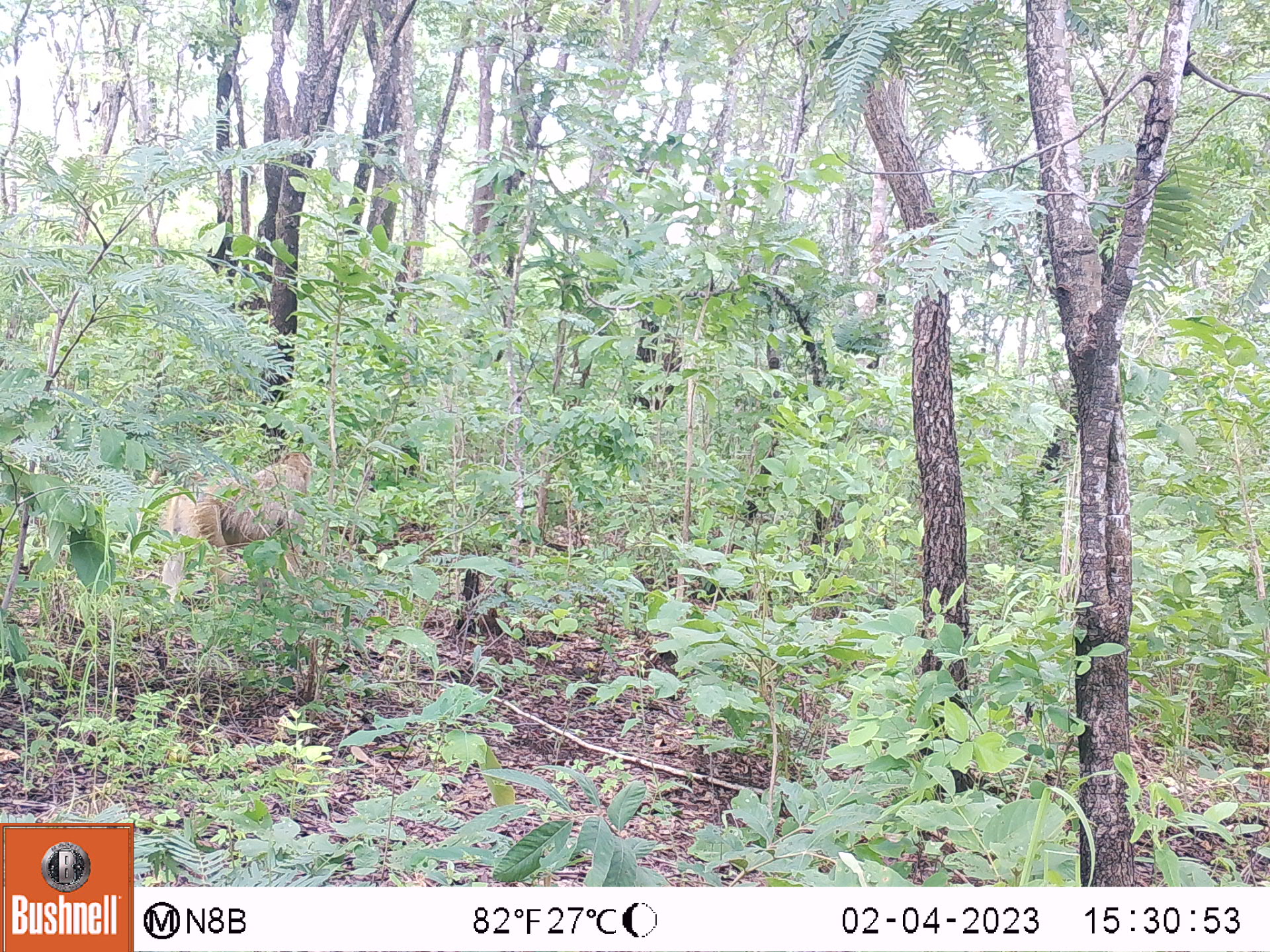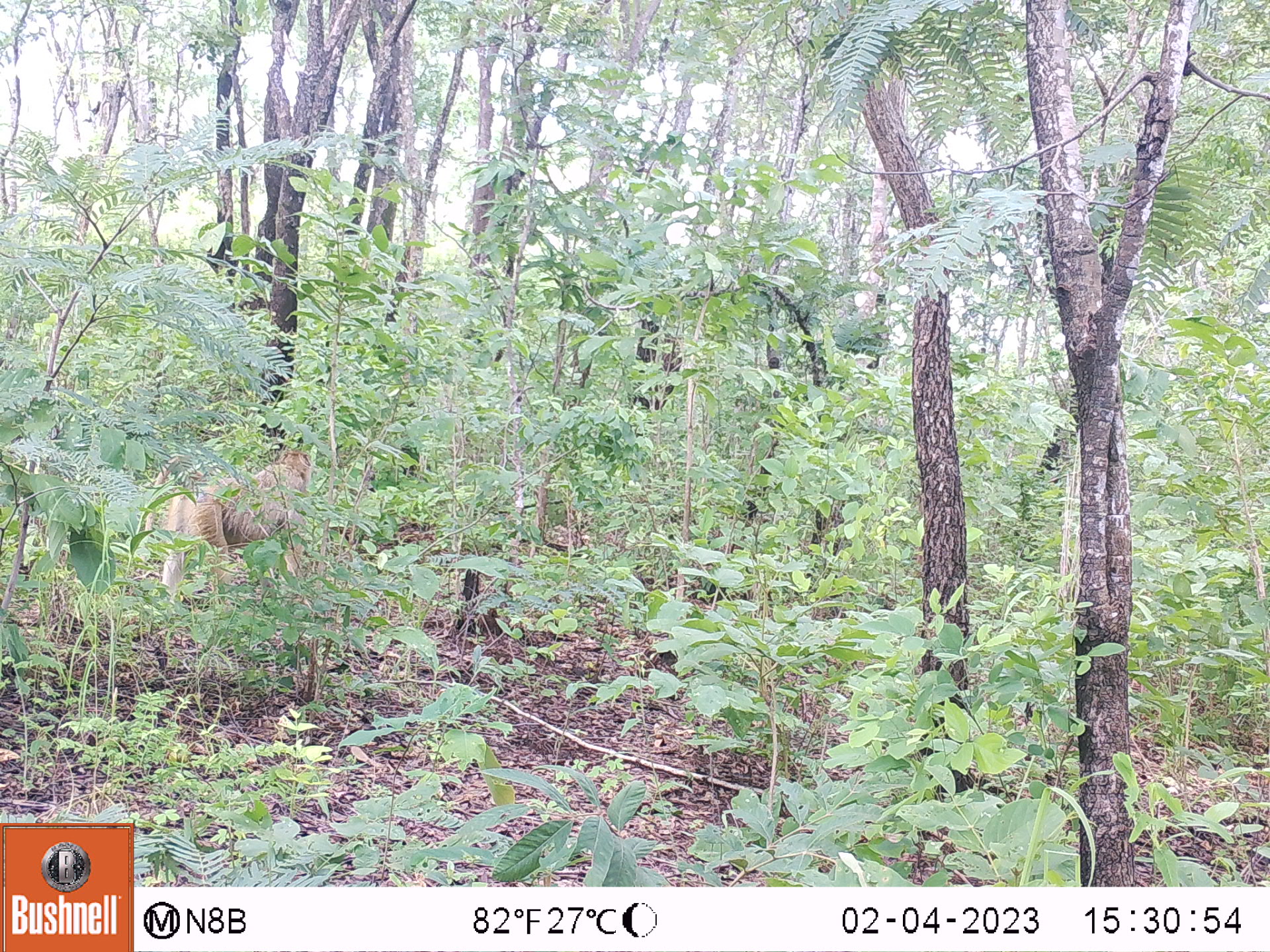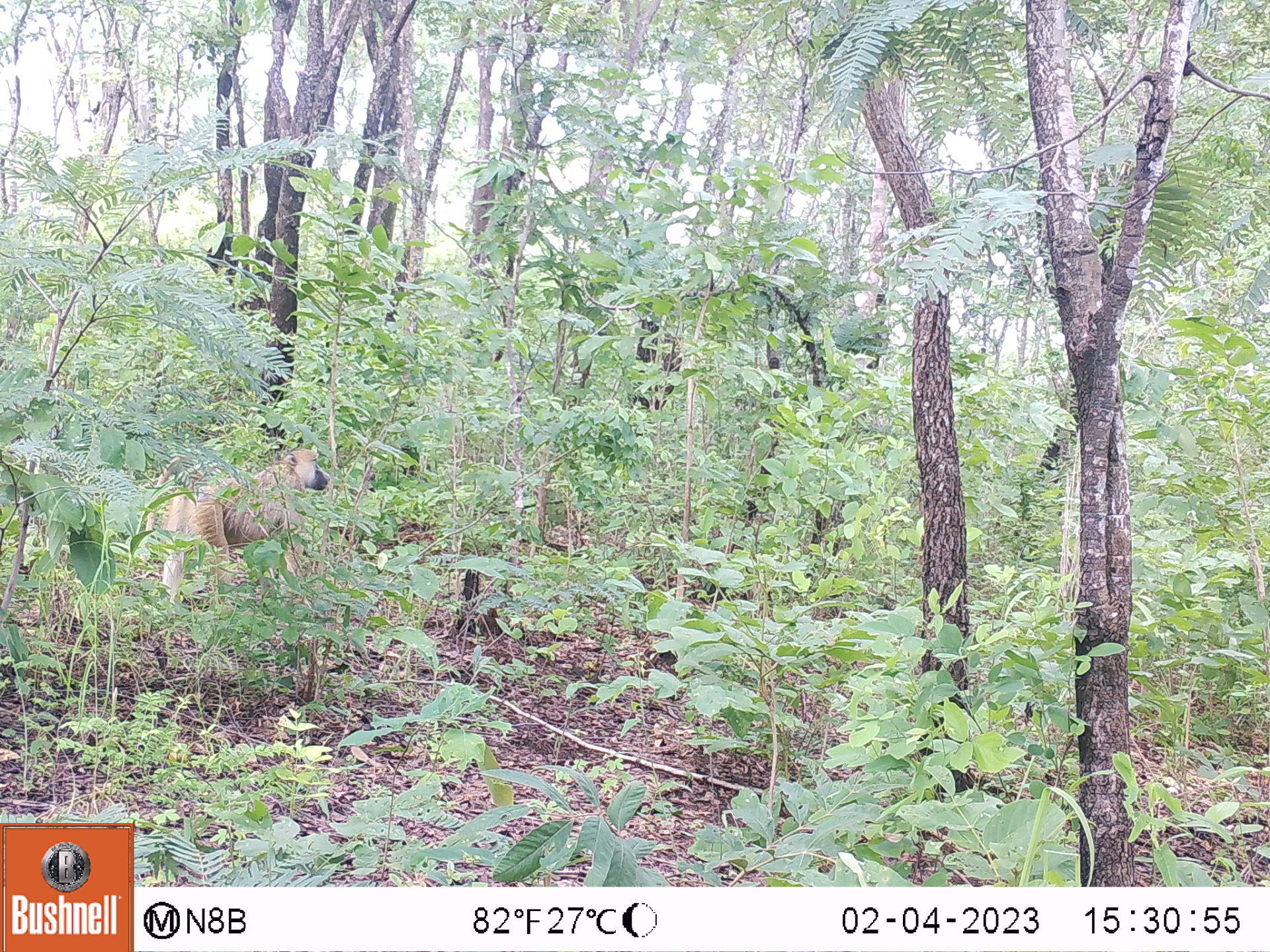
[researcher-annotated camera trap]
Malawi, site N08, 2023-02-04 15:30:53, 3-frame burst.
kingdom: Animalia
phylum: Chordata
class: Mammalia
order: Primates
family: Cercopithecidae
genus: Papio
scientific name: Papio cynocephalus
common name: yellow baboon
Yellow baboon (Papio cynocephalus), count 1.